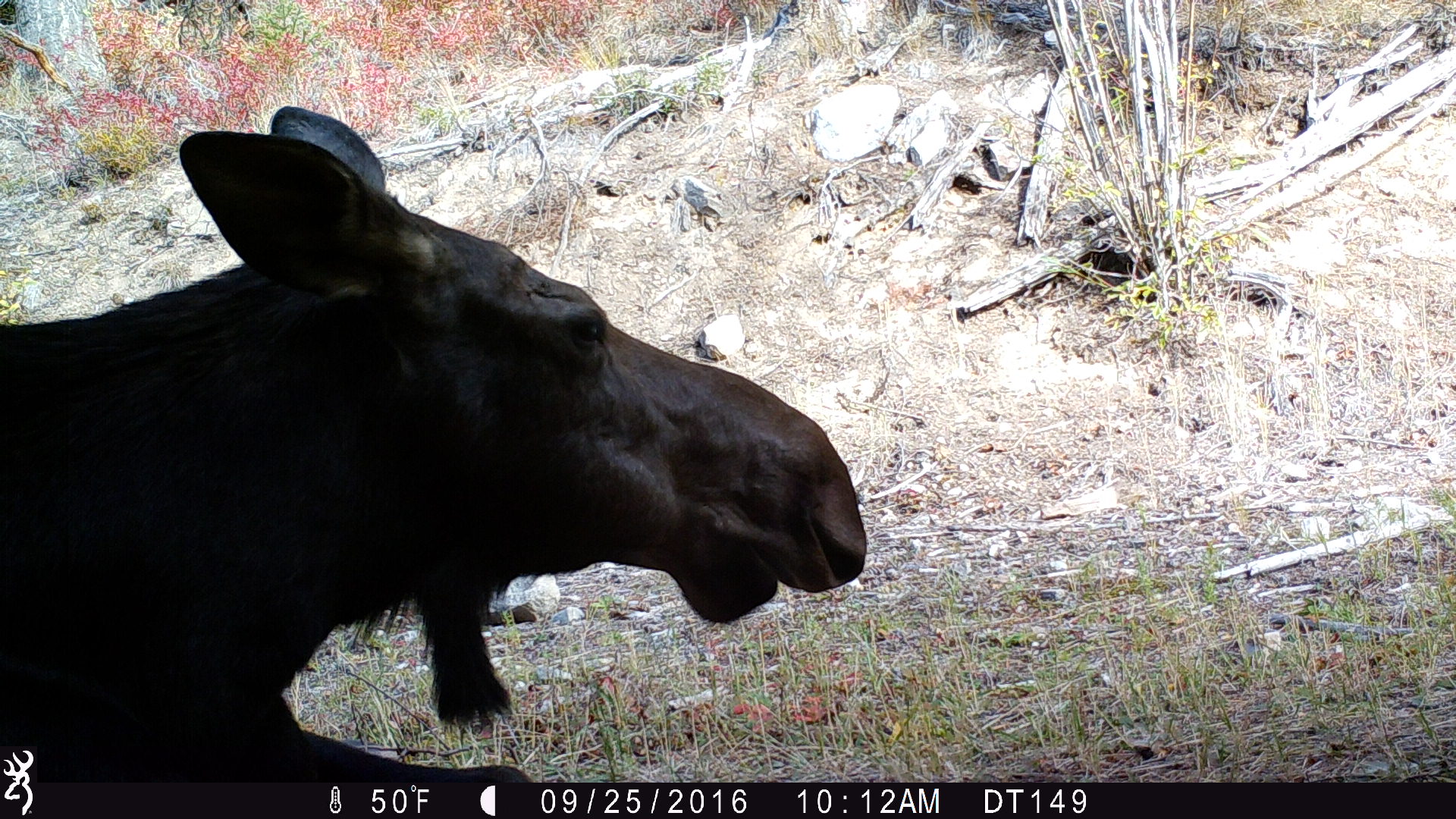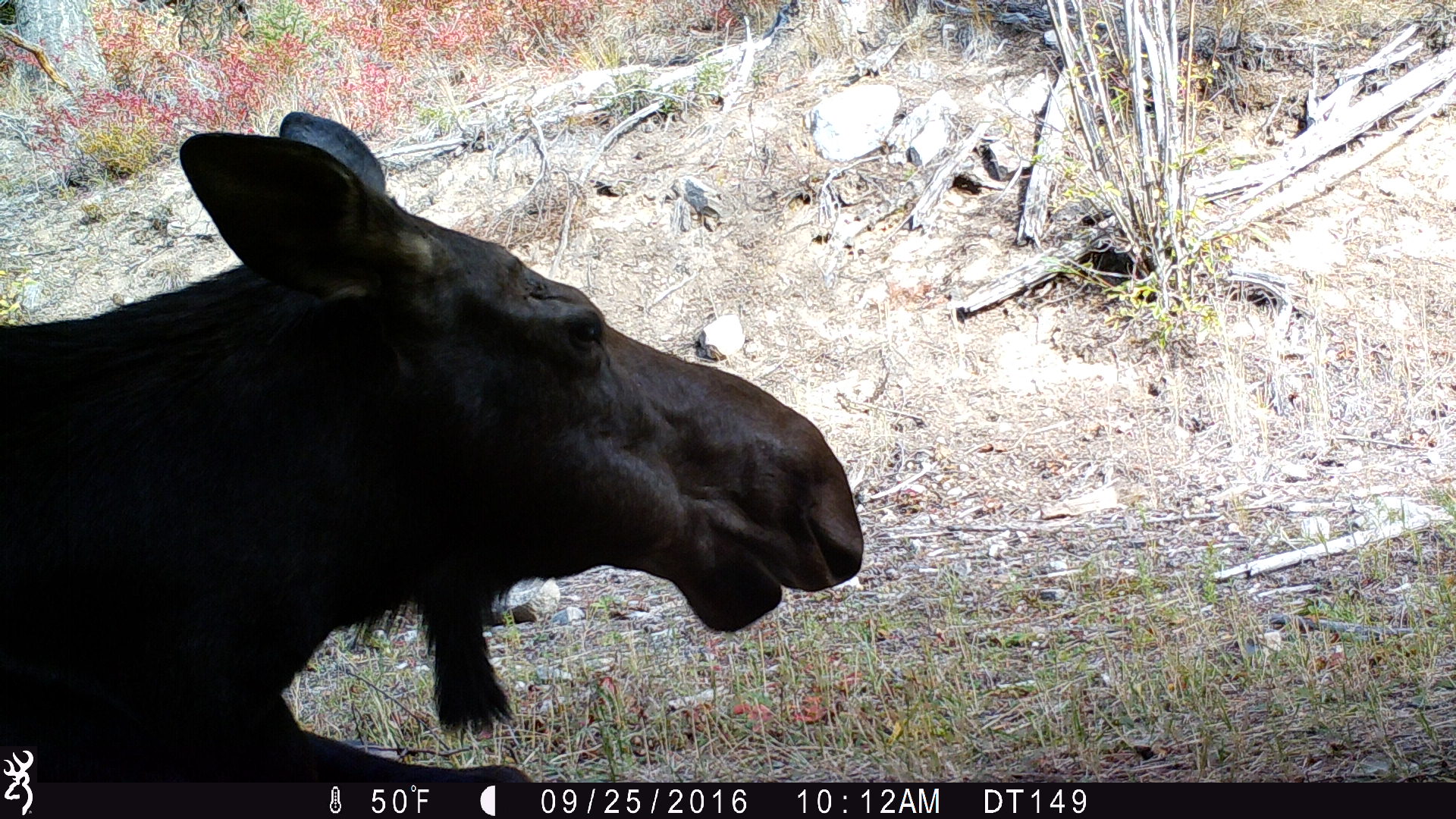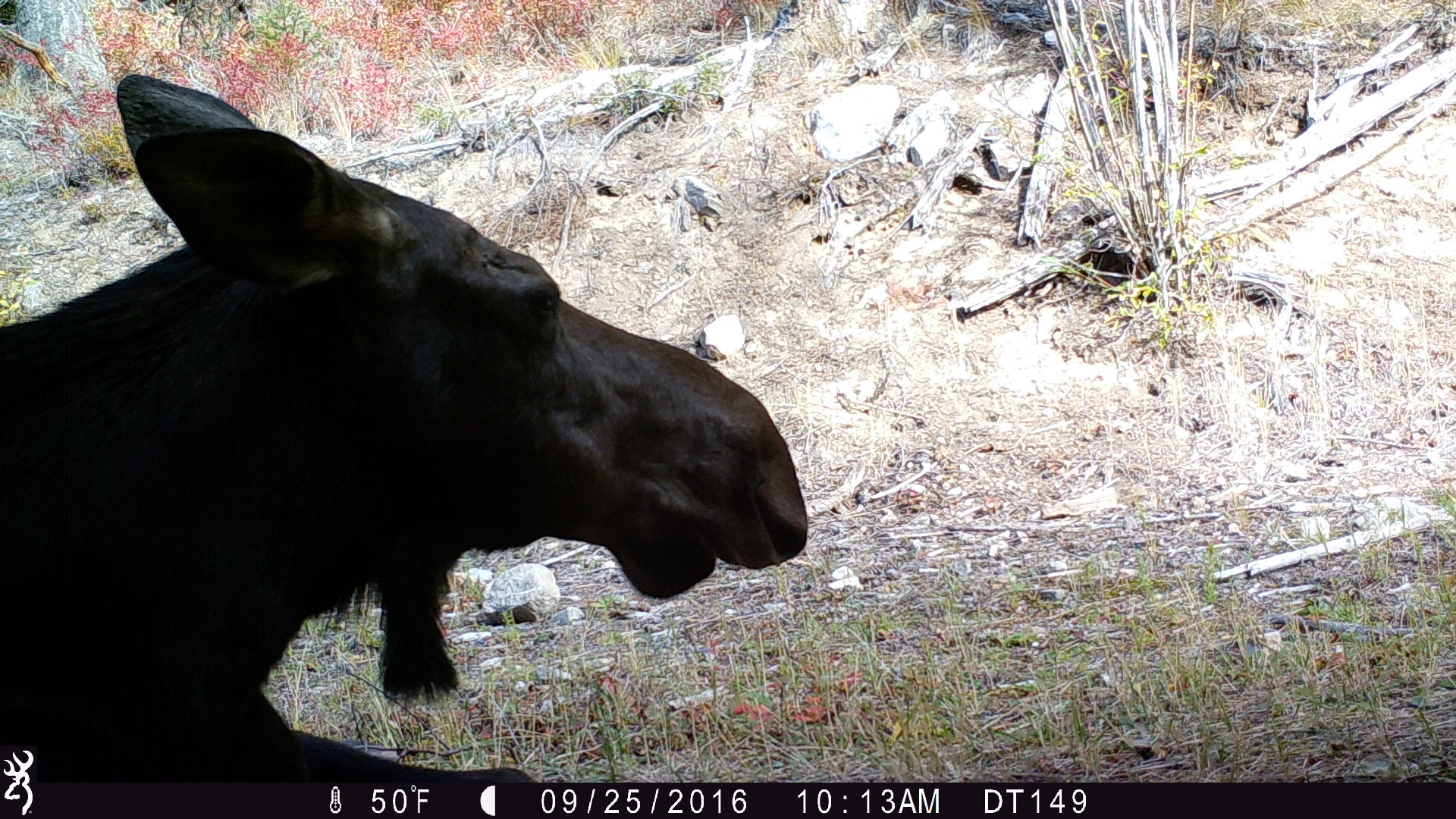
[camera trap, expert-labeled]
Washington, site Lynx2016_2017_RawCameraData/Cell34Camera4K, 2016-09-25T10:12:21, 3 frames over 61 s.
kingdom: Animalia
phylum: Chordata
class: Mammalia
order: Artiodactyla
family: Cervidae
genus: Alces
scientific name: Alces alces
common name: moose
Alces alces (moose). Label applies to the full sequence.